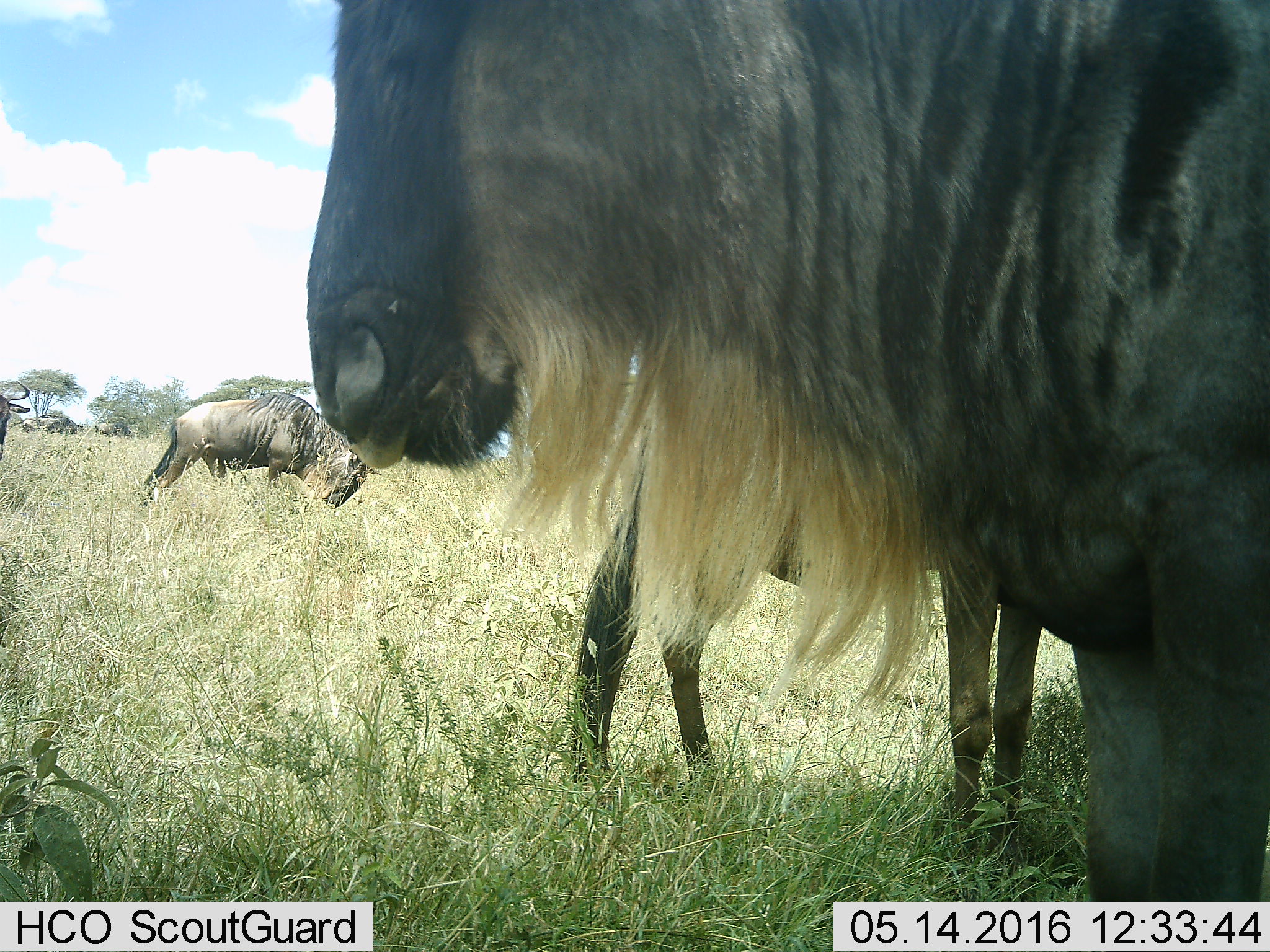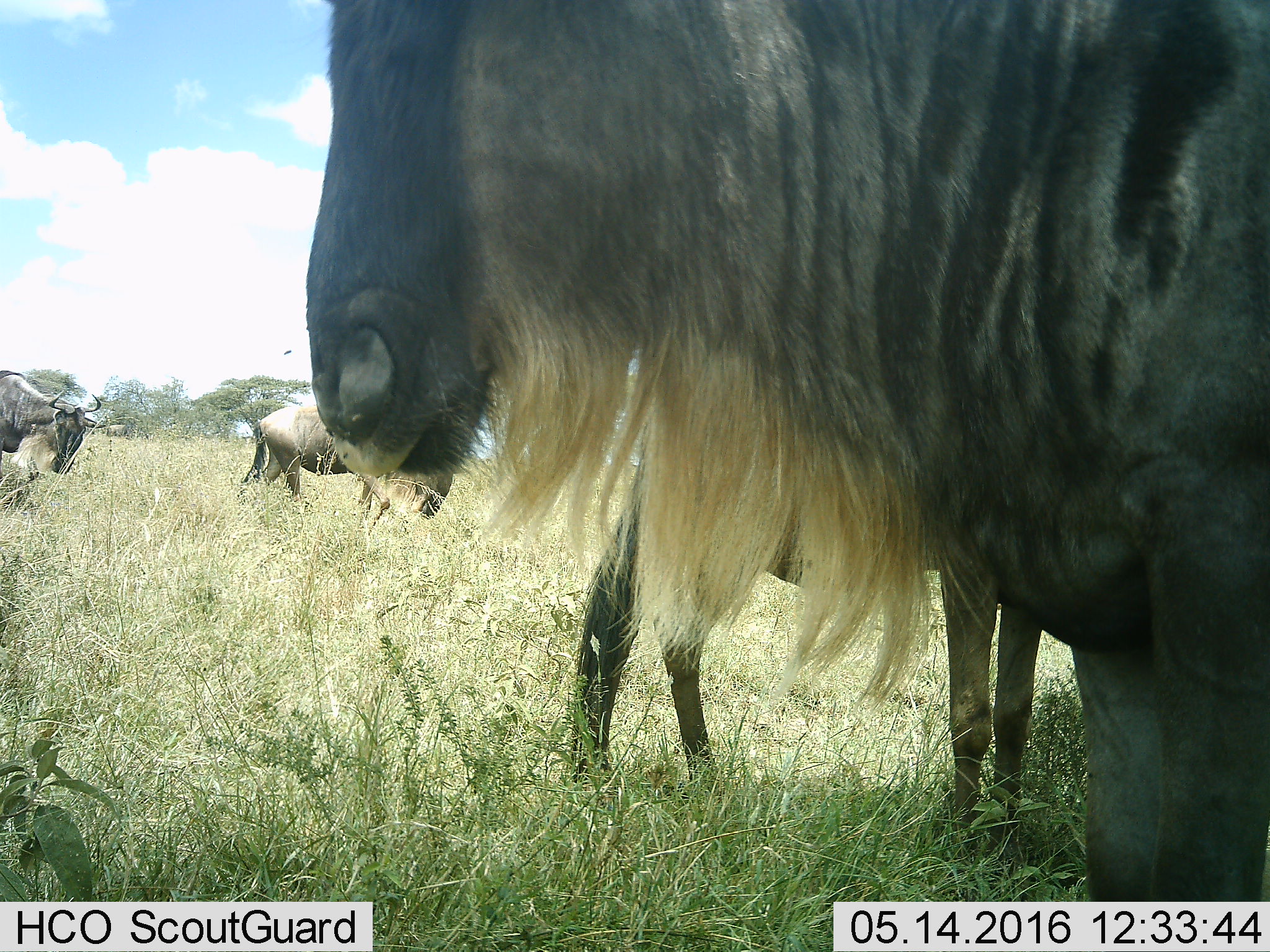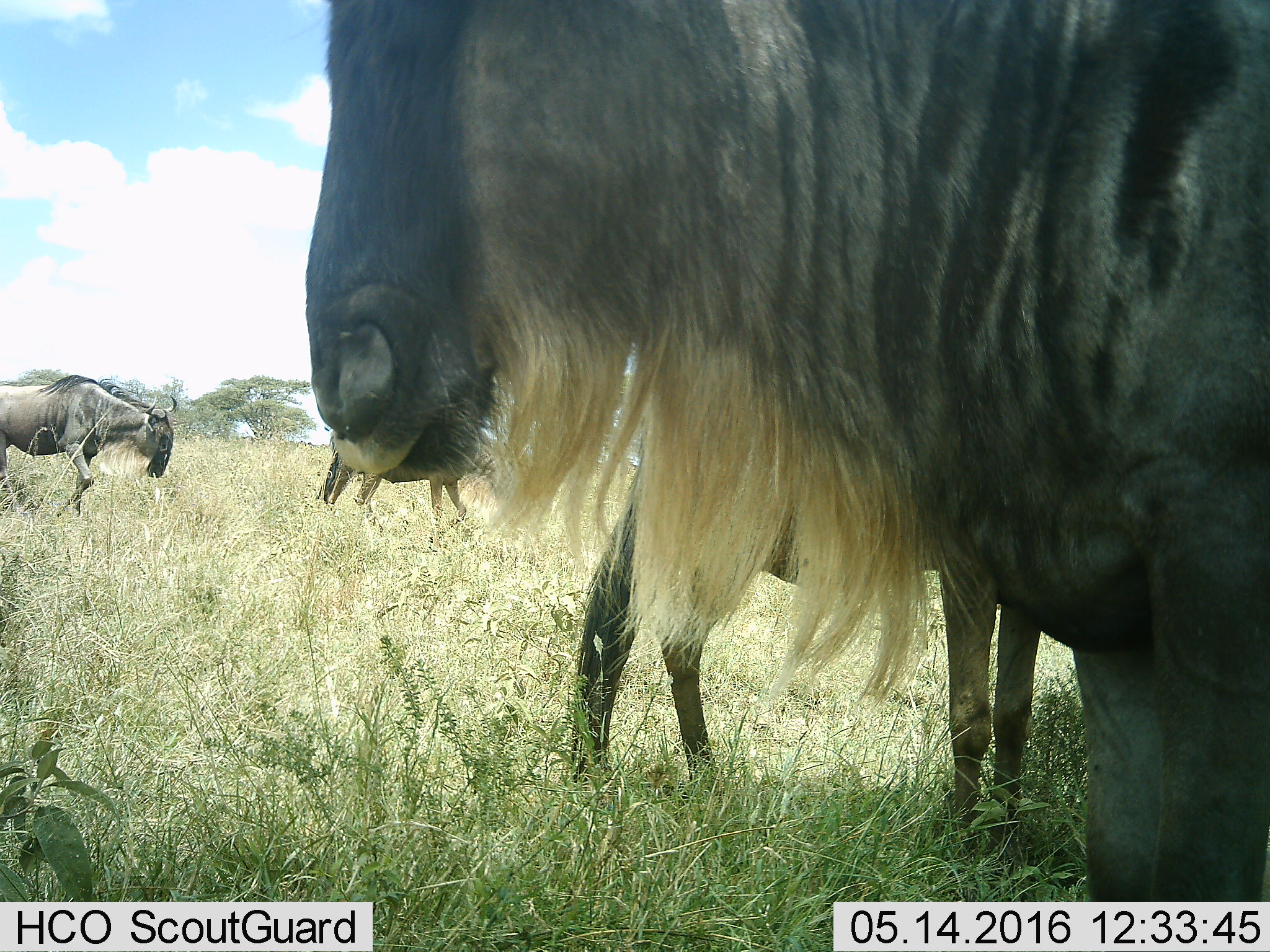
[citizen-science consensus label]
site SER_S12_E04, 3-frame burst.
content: unidentified animal